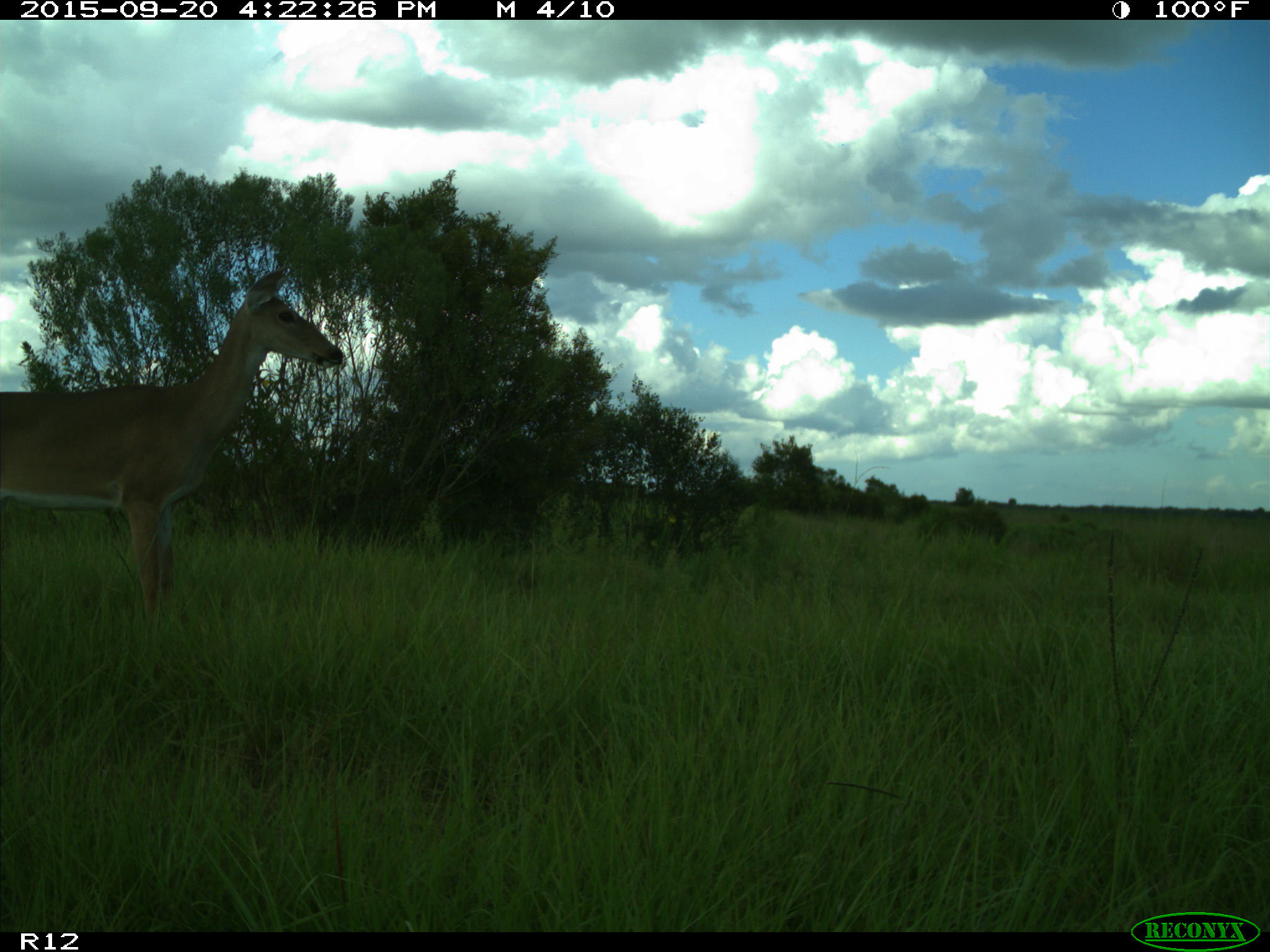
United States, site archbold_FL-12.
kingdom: Animalia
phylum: Chordata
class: Mammalia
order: Artiodactyla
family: Cervidae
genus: Odocoileus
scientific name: Odocoileus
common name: deer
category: unidentified deer